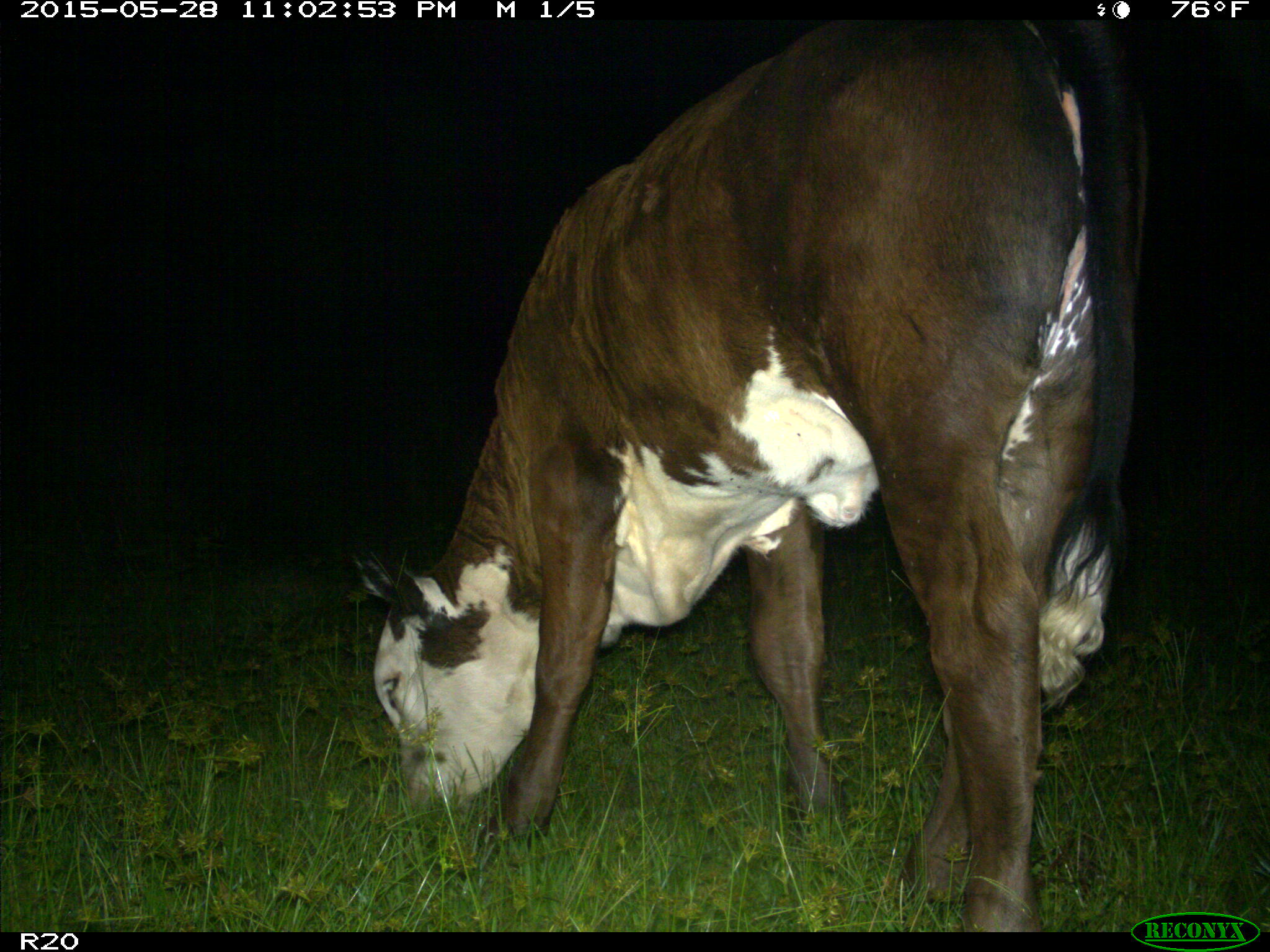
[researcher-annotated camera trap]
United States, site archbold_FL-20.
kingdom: Animalia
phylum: Chordata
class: Mammalia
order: Artiodactyla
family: Bovidae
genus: Bos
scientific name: Bos taurus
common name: domestic cow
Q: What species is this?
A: Bos taurus (domestic cow).